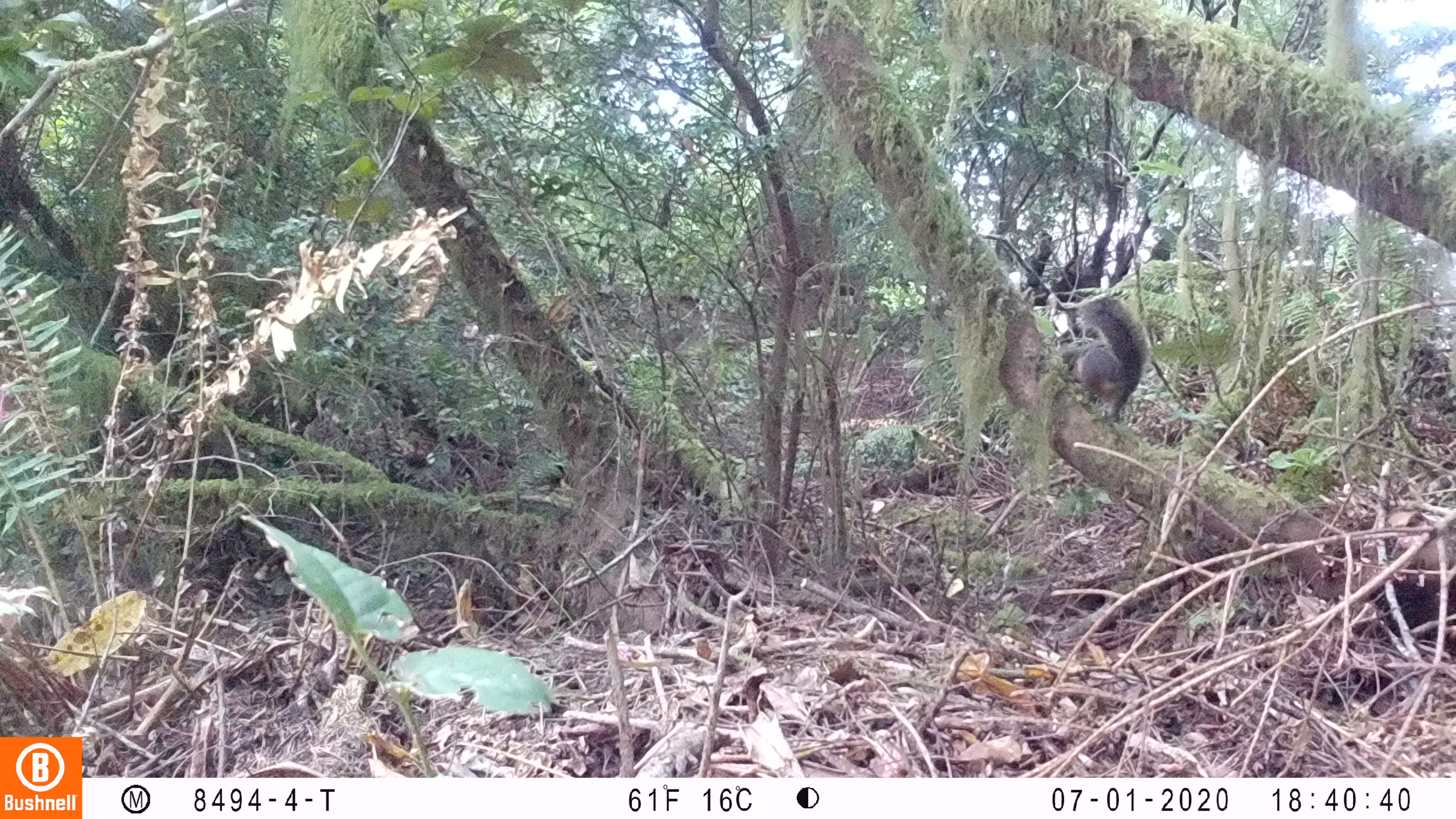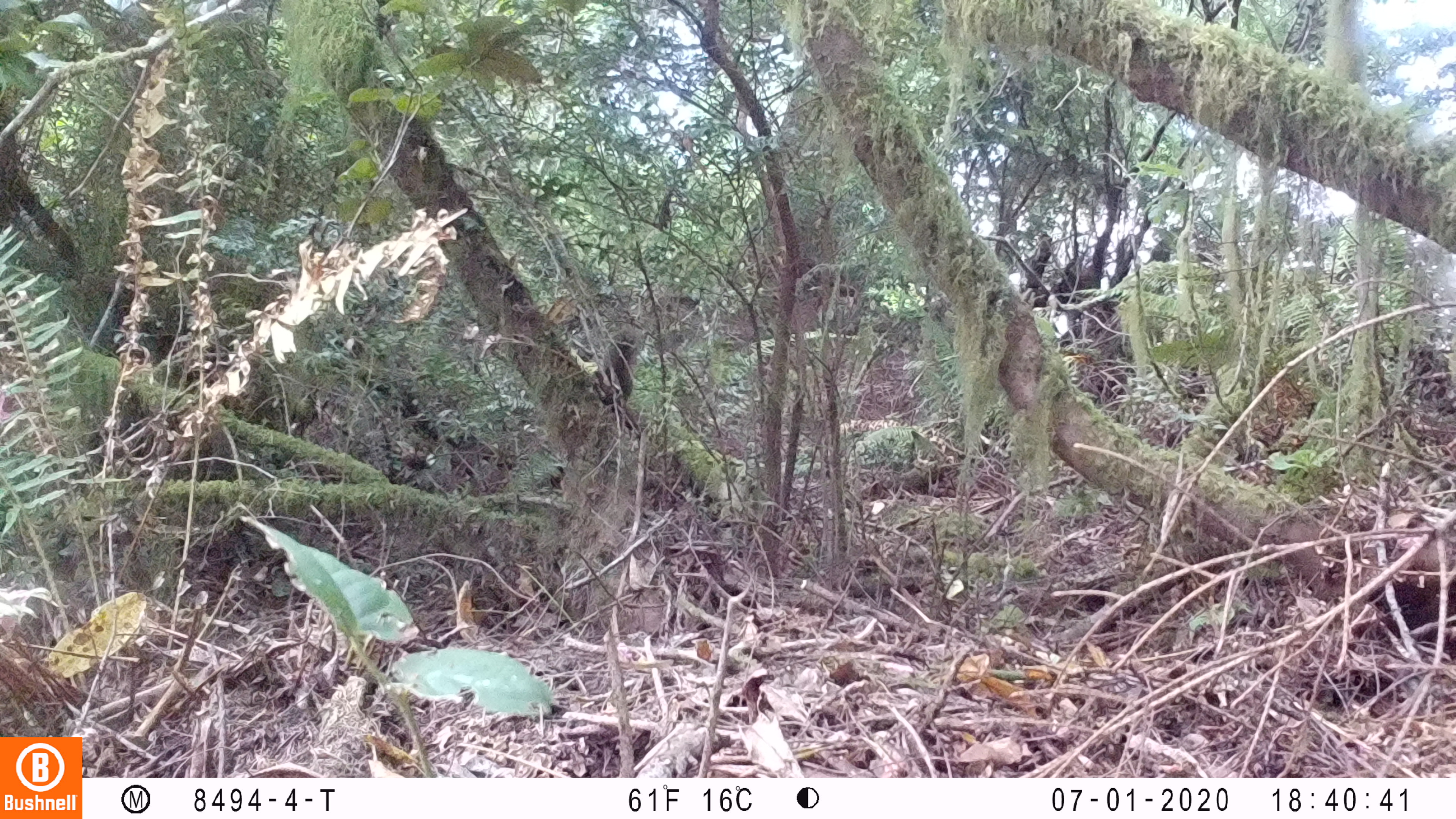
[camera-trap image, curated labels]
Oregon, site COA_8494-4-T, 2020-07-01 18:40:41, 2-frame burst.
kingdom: Animalia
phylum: Chordata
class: Mammalia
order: Rodentia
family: Sciuridae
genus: Tamiasciurus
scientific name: Tamiasciurus douglasii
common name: douglas squirrel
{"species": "douglas squirrel (Tamiasciurus douglasii)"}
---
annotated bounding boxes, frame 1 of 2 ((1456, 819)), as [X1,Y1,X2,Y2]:
douglas squirrel: [1054,298,1151,425]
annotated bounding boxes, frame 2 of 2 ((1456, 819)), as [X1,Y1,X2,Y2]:
douglas squirrel: [597,326,648,396]